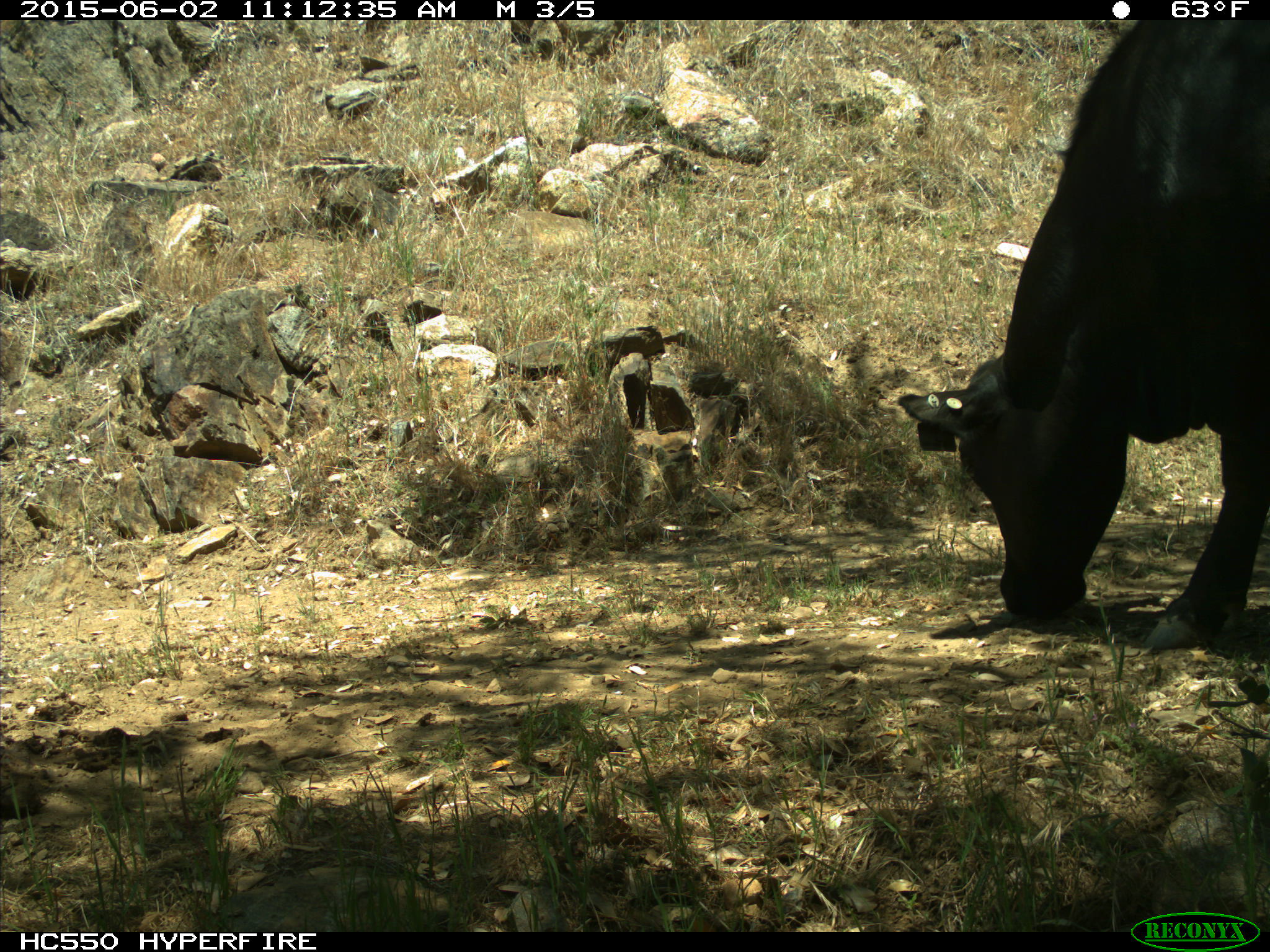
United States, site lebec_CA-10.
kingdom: Animalia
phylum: Chordata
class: Mammalia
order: Artiodactyla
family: Bovidae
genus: Bos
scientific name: Bos taurus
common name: domestic cow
Bos taurus (domestic cow).